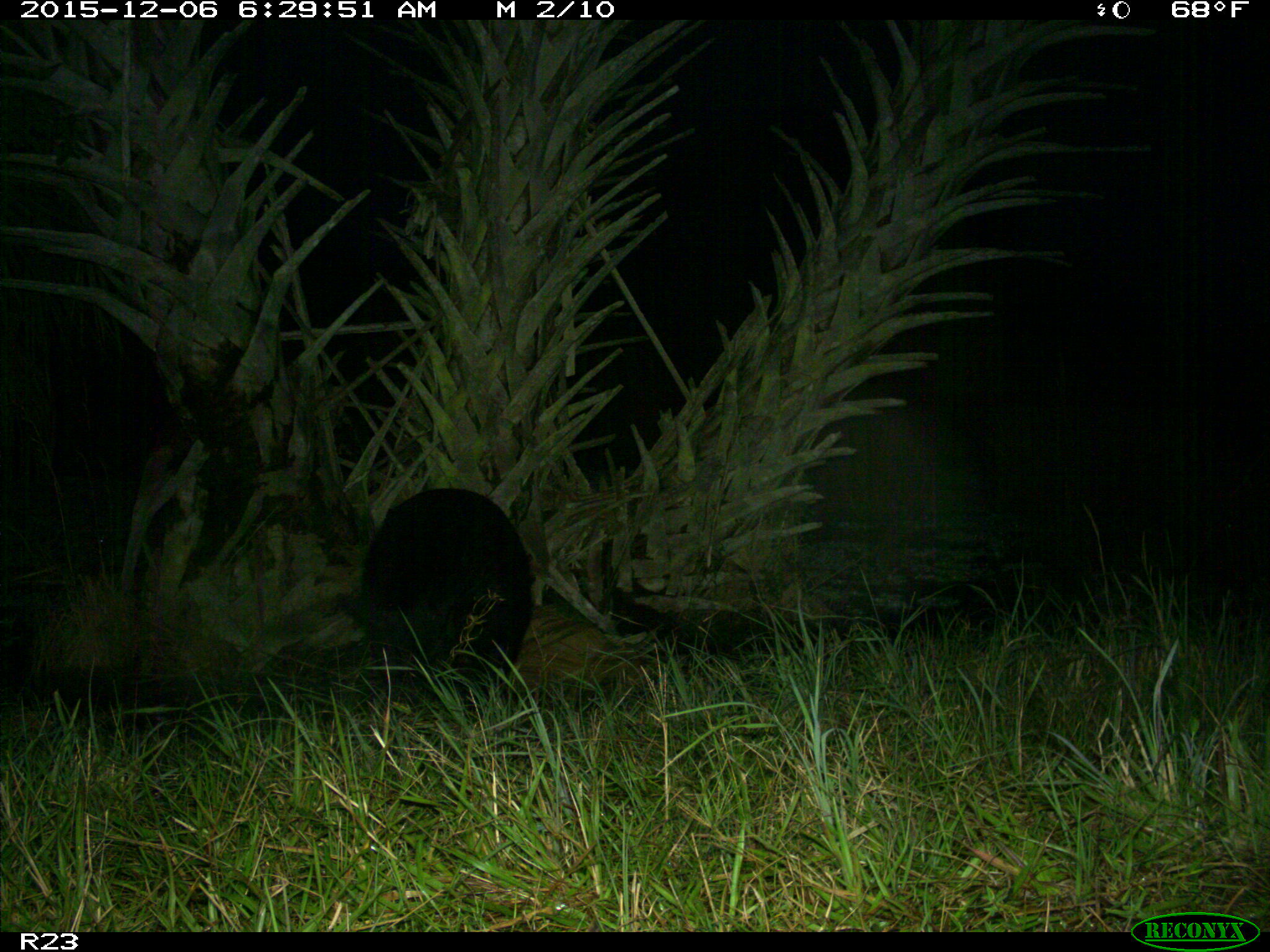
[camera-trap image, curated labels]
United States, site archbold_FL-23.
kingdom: Animalia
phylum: Chordata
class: Mammalia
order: Artiodactyla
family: Suidae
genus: Sus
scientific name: Sus scrofa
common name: wild boar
Sus scrofa (wild boar).